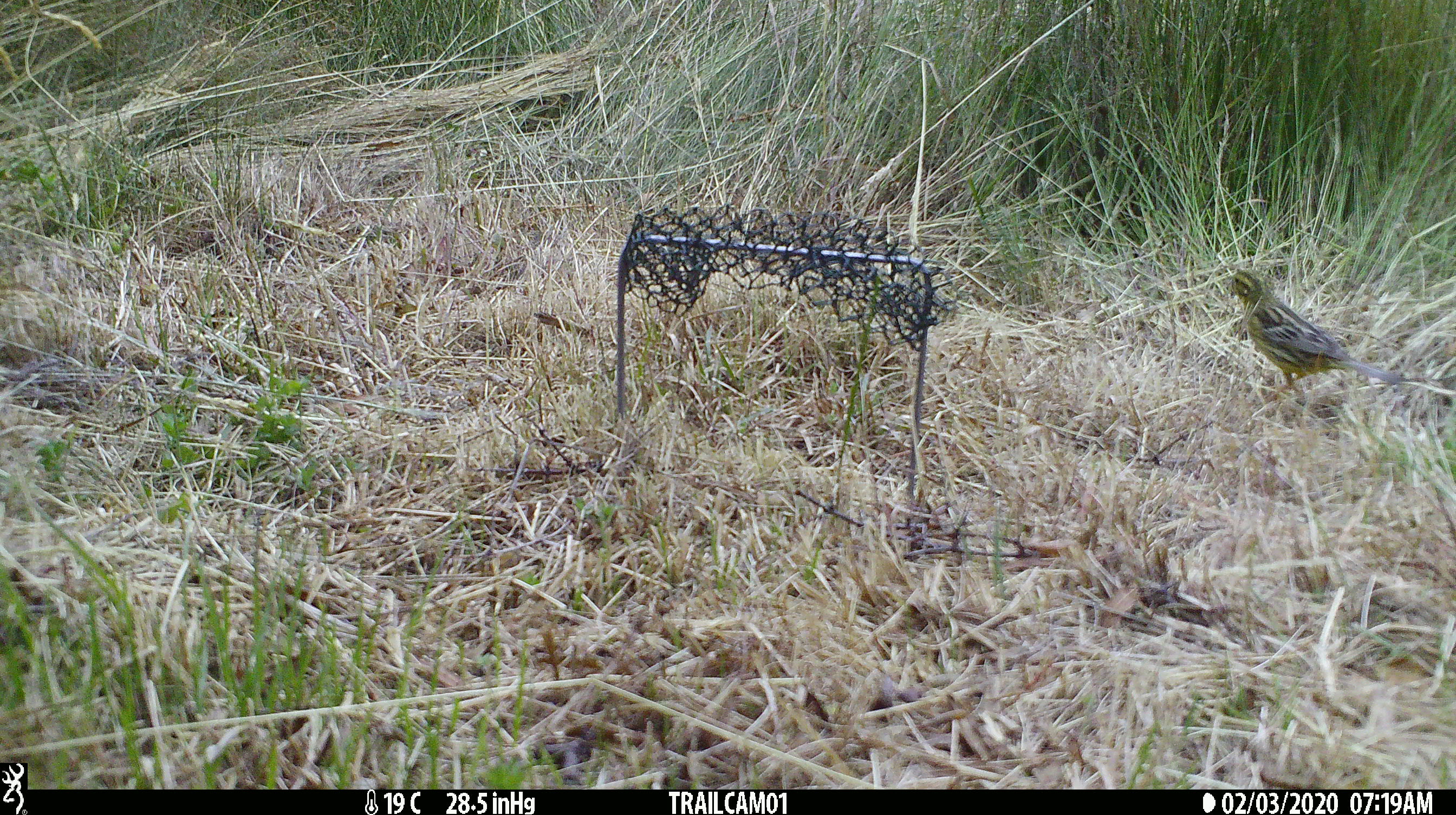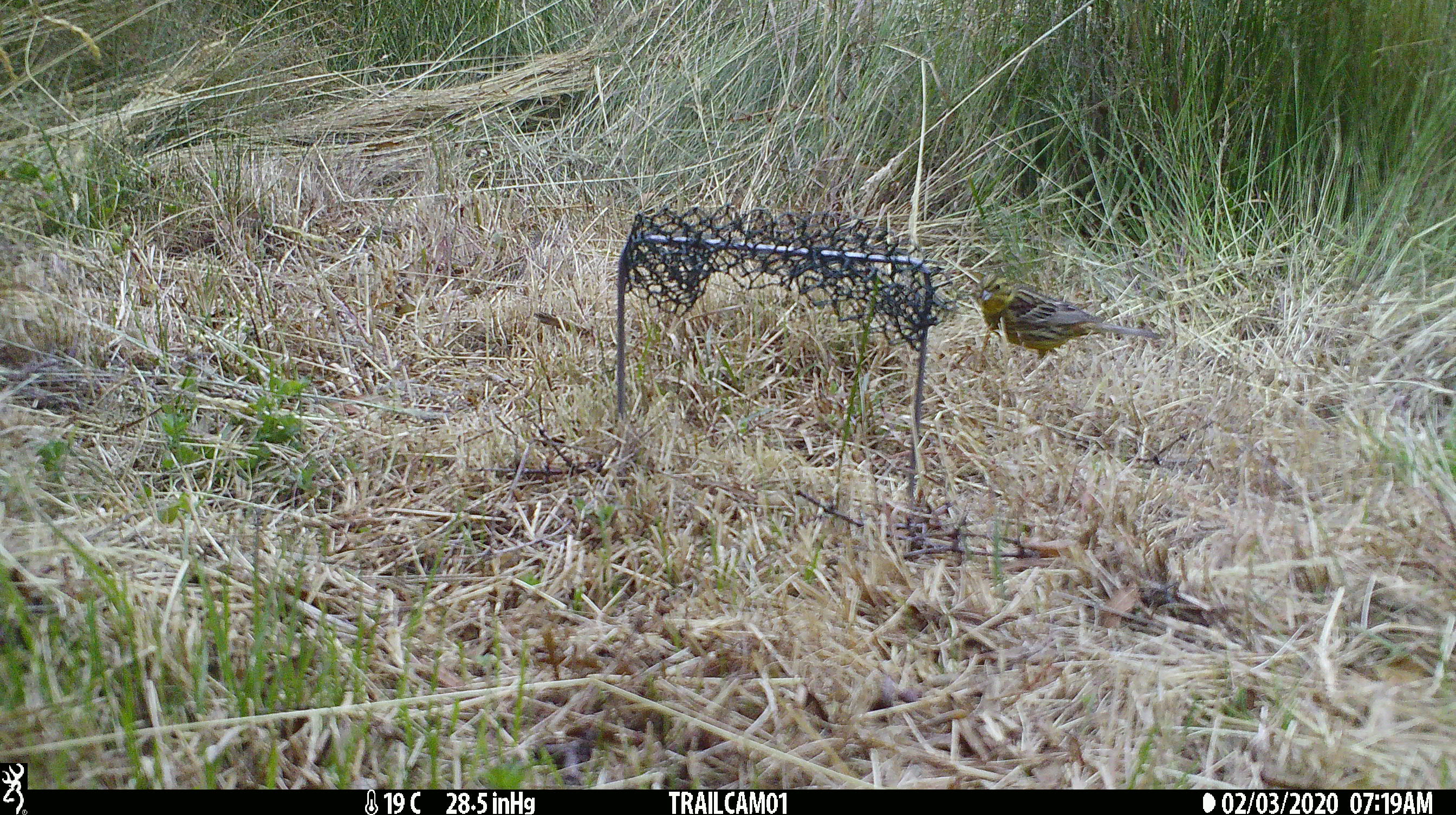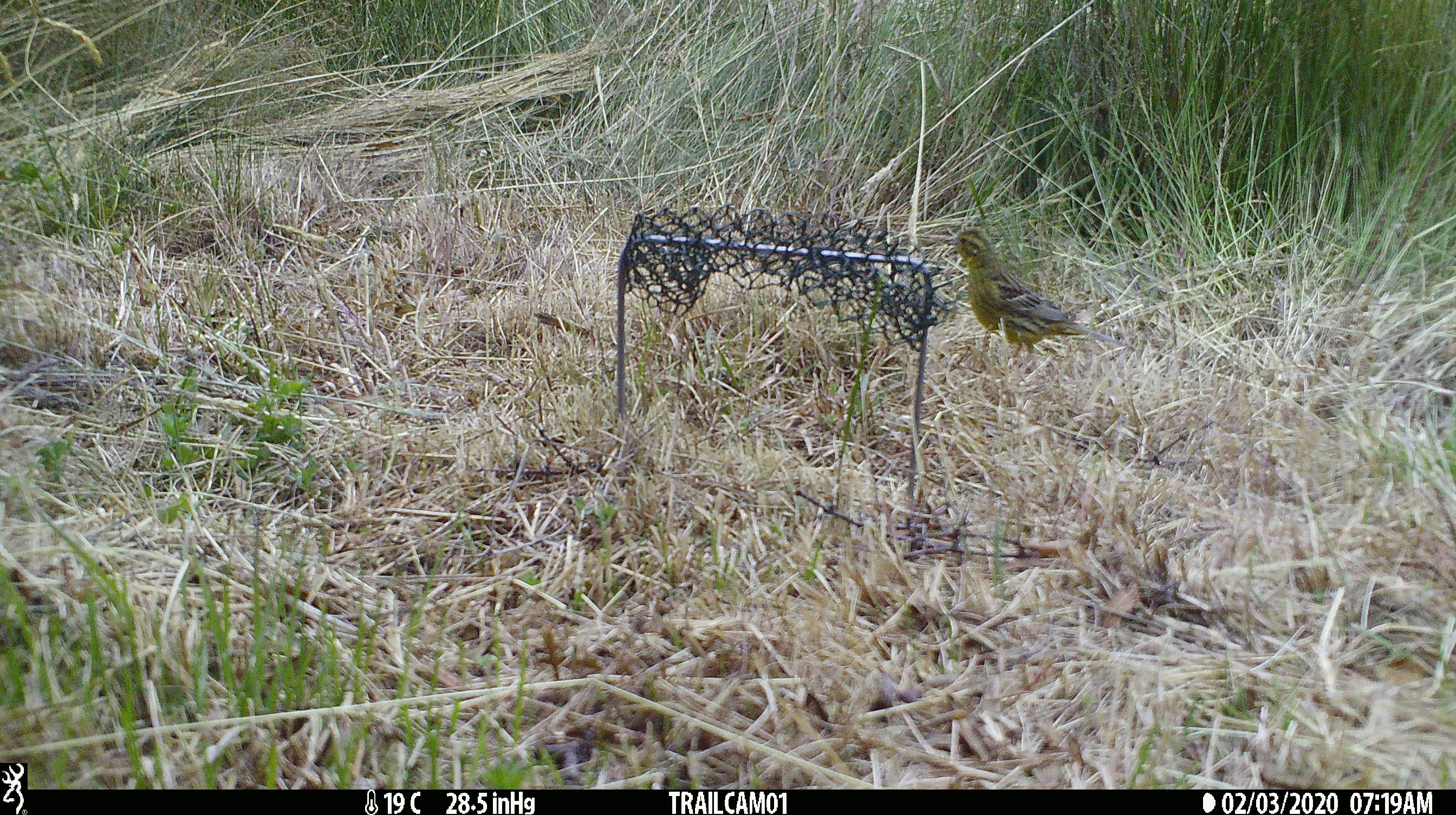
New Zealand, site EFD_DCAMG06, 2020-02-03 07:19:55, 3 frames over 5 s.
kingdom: Animalia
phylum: Chordata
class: Aves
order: Passeriformes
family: Emberizidae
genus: Emberiza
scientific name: Emberiza citrinella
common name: yellowhammer